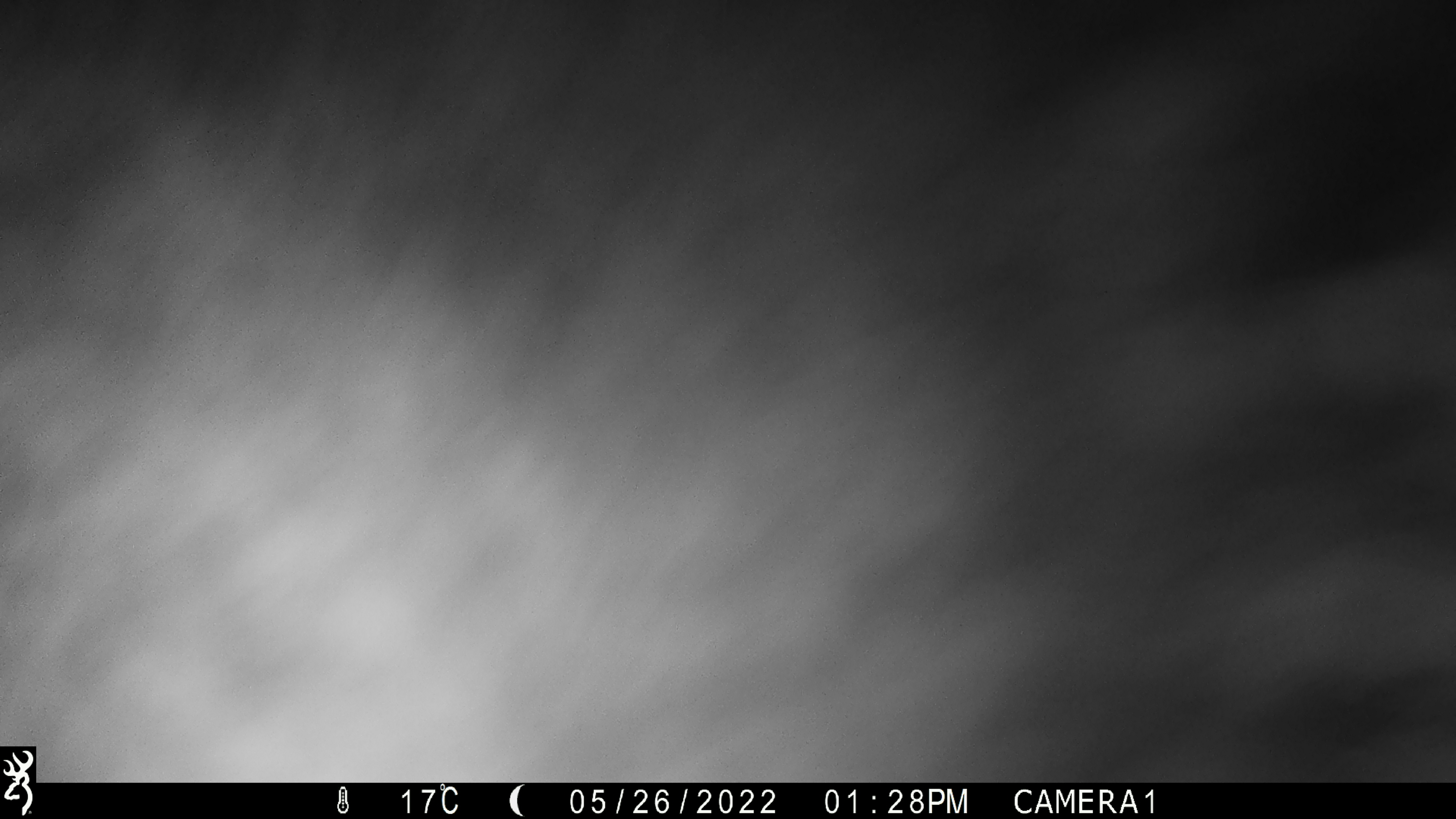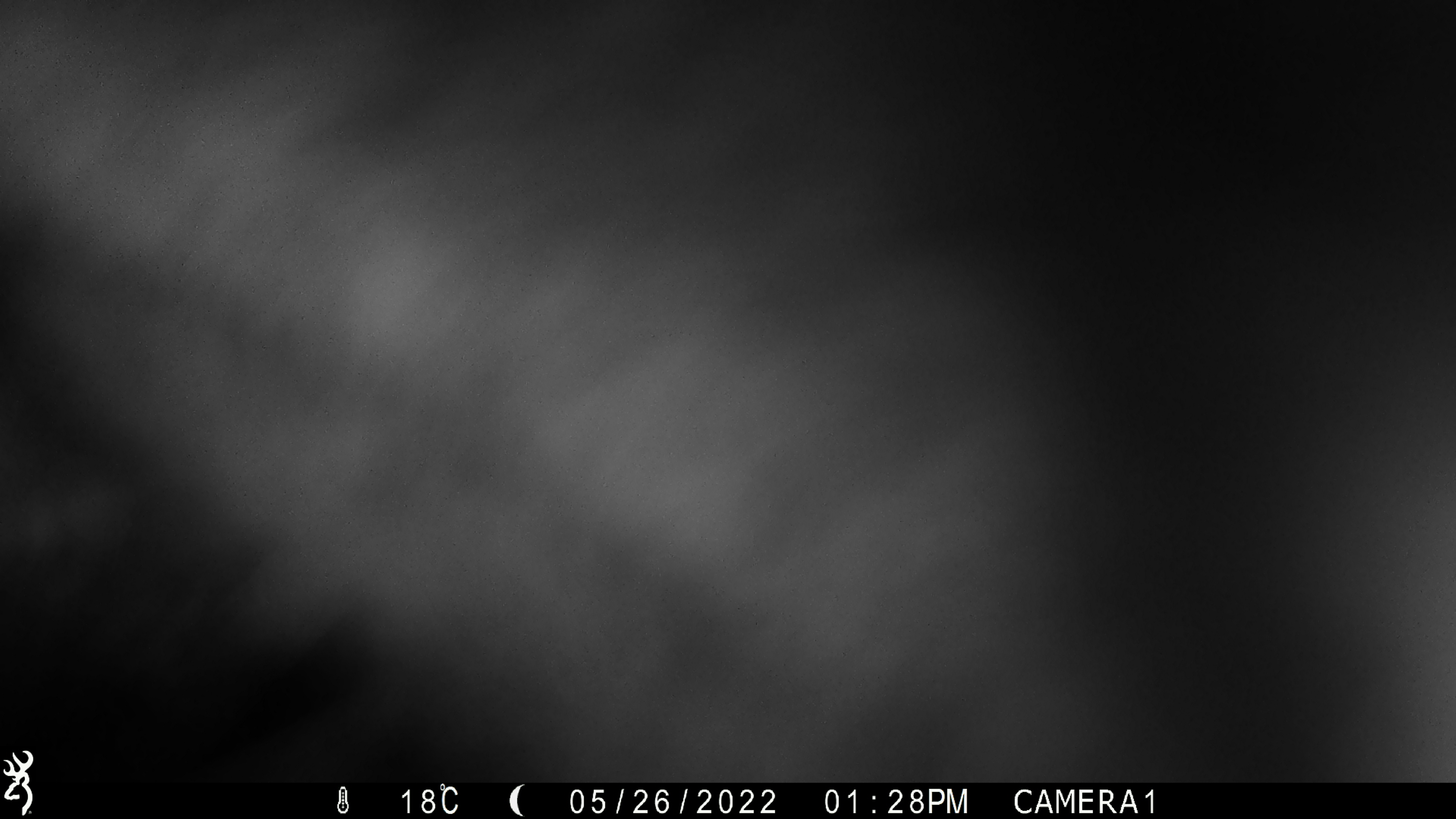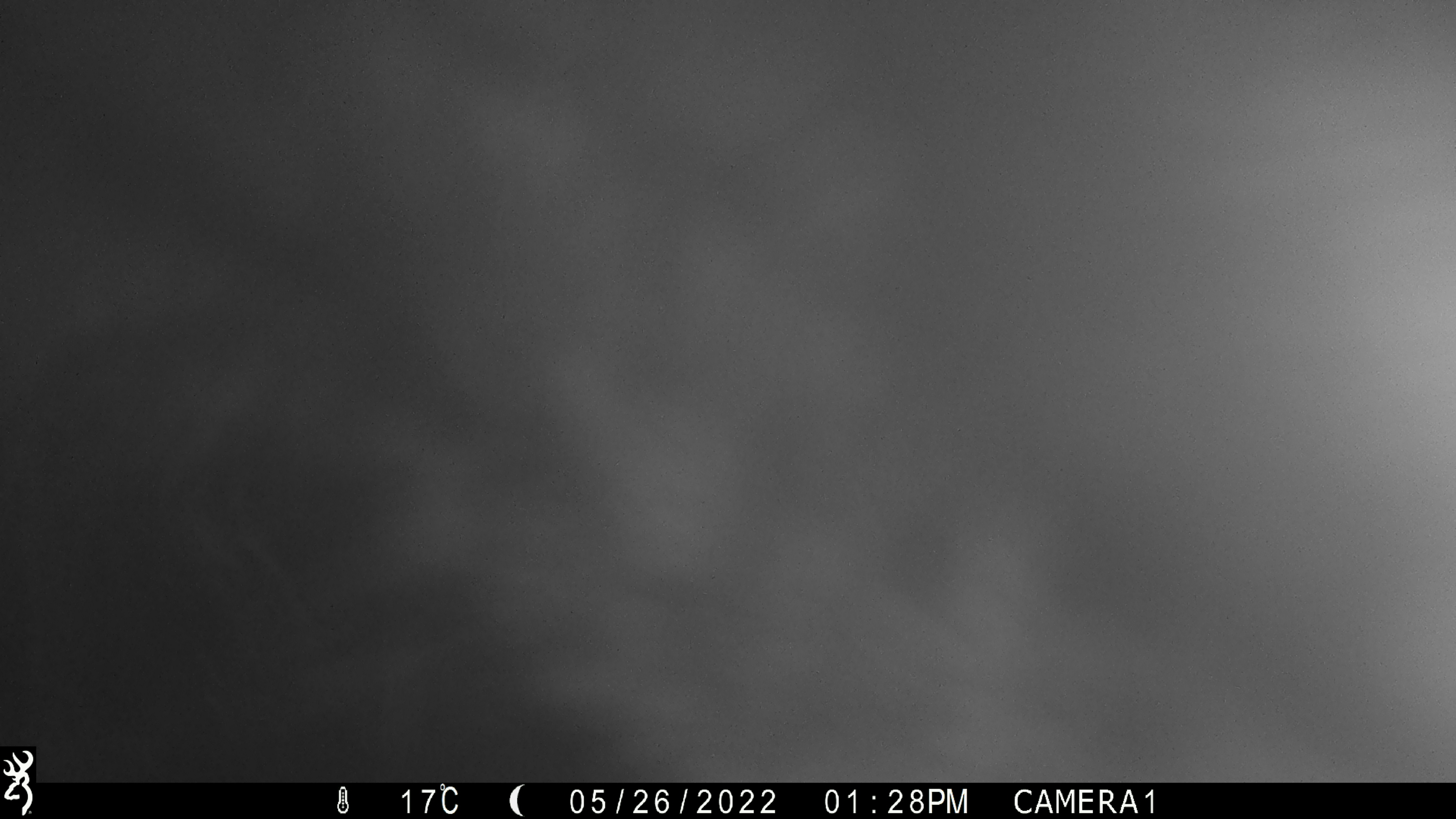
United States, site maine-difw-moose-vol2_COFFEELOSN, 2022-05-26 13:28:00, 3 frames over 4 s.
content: unidentified animal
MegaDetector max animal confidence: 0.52